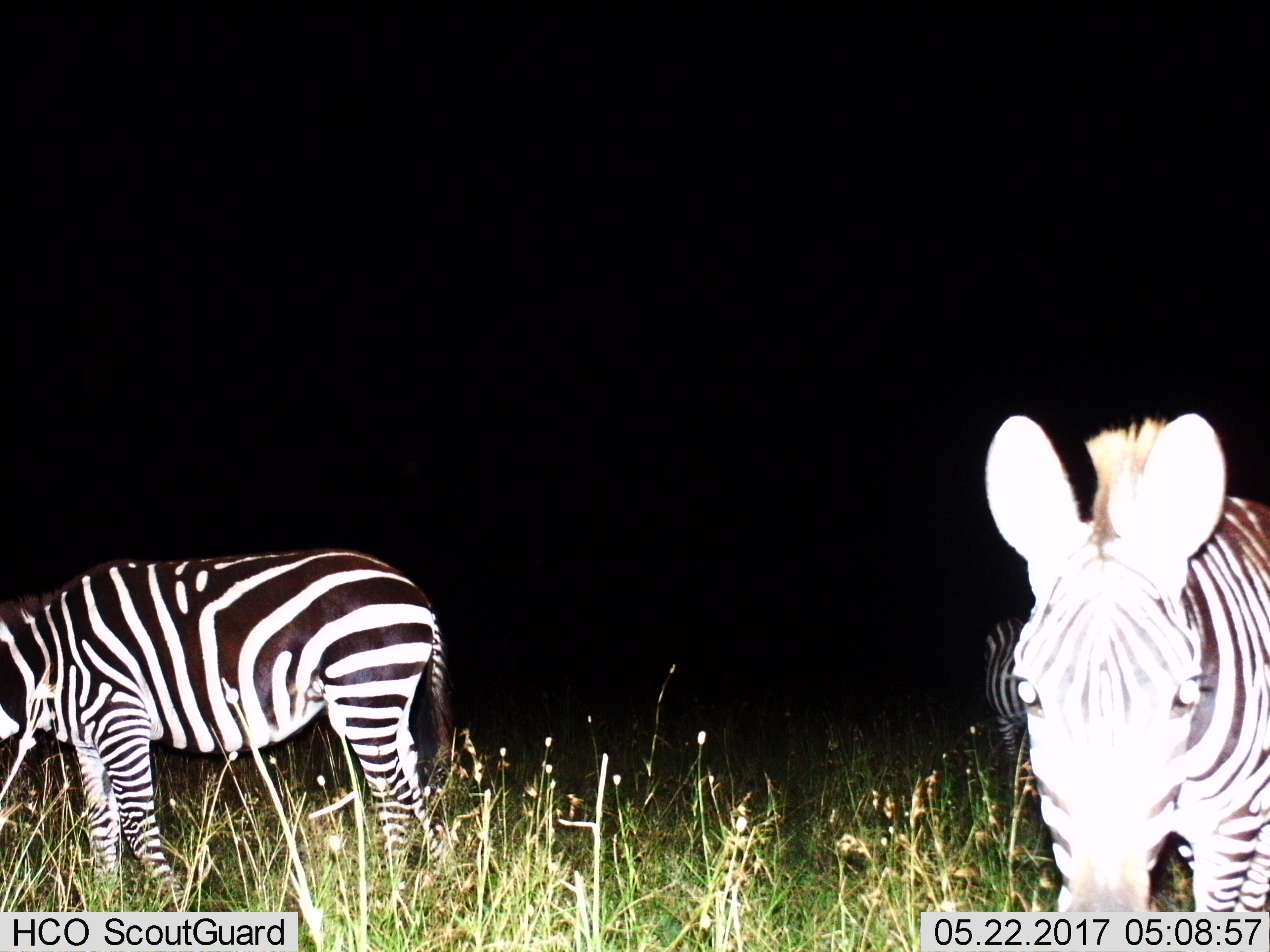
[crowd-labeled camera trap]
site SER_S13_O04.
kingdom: Animalia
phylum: Chordata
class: Mammalia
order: Perissodactyla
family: Equidae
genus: Equus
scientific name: Equus quagga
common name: plains zebra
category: zebraplains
Zebraplains (plains zebra) (Equus quagga), count 3. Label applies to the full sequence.